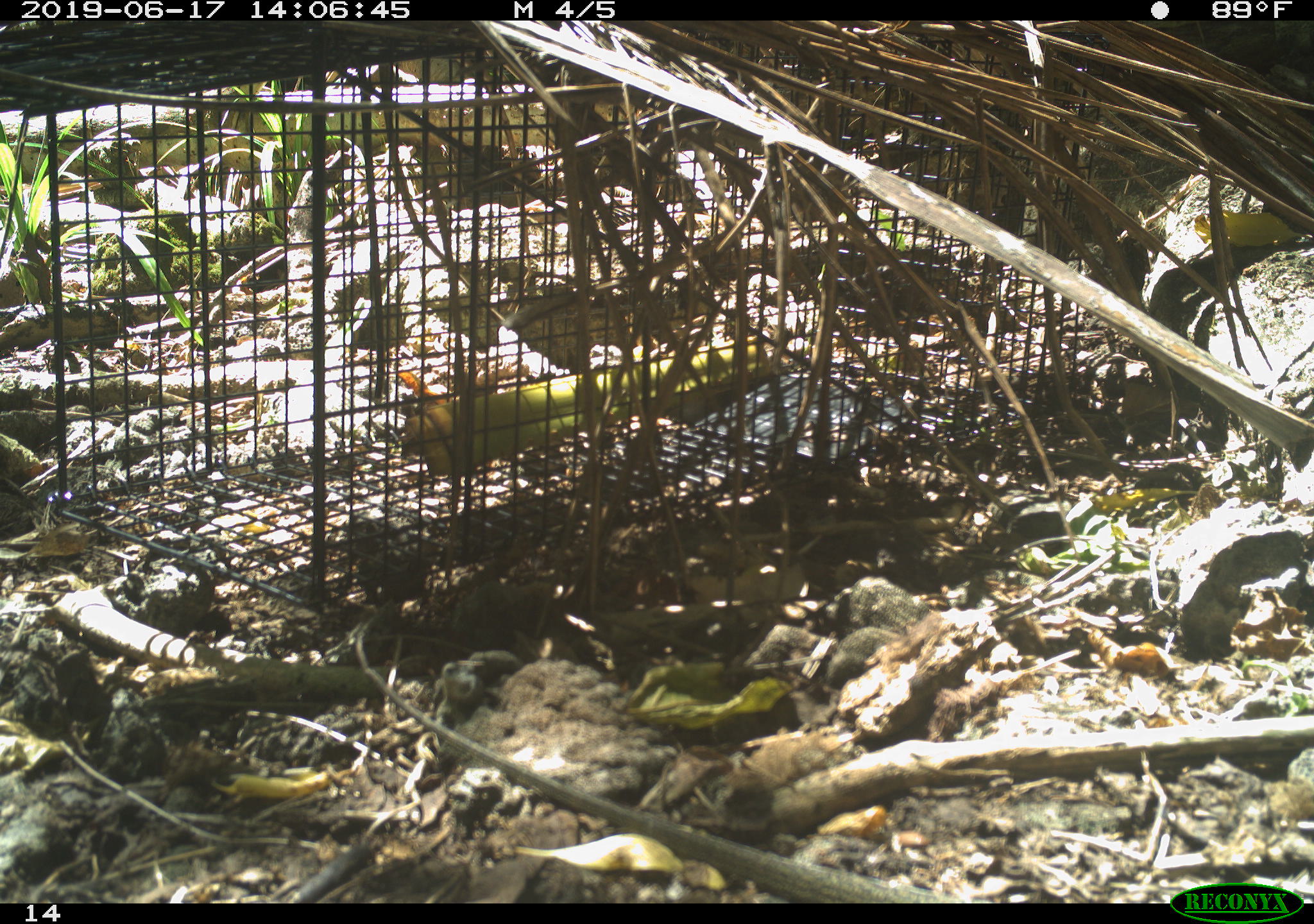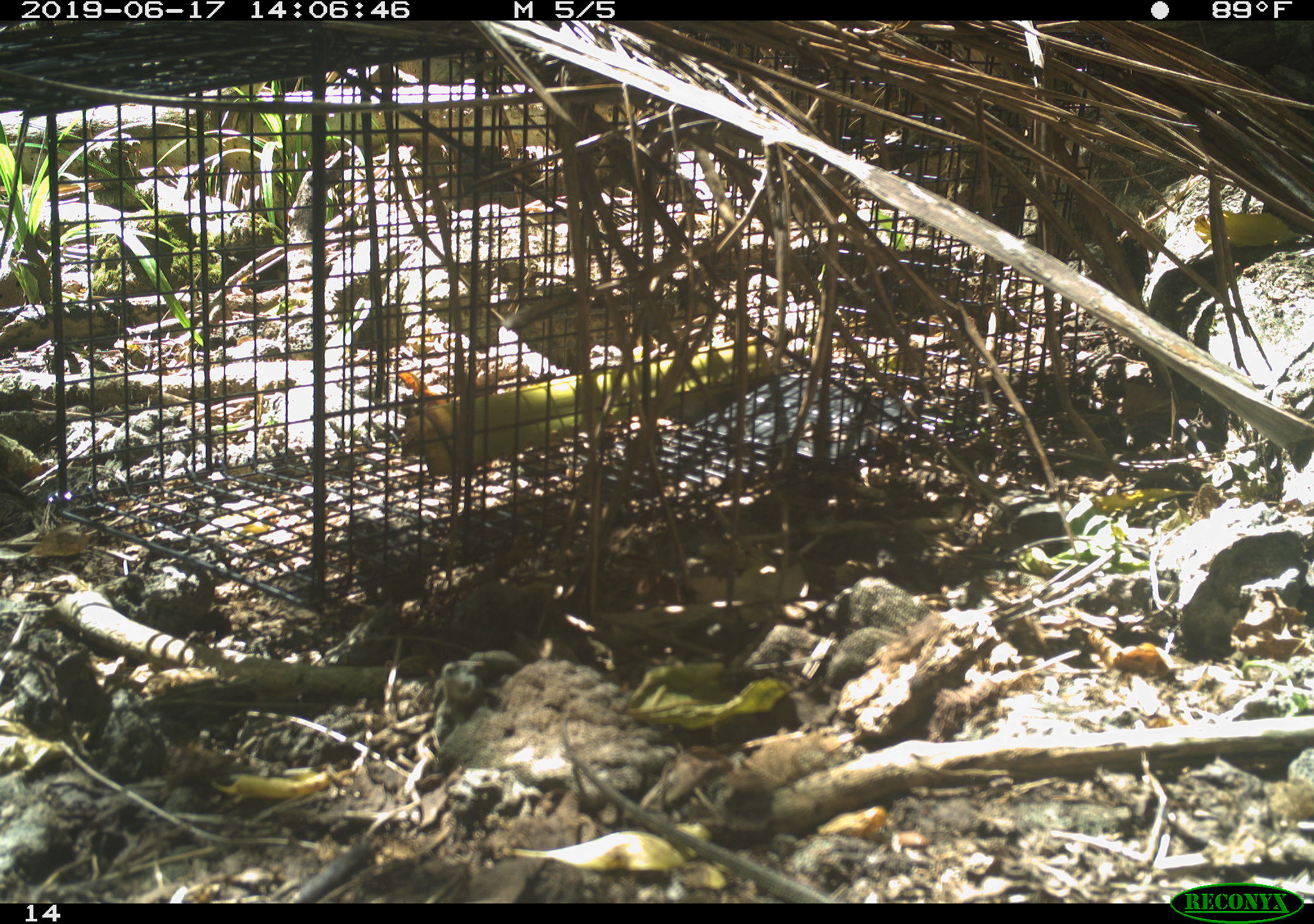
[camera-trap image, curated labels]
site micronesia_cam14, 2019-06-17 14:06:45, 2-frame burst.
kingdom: Animalia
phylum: Chordata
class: Reptilia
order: Squamata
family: Varanidae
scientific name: Varanidae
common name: monitor lizard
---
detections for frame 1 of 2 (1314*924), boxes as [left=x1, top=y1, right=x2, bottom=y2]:
monitor lizard: [left=350, top=610, right=991, bottom=905]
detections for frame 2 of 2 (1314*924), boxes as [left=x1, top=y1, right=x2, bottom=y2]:
monitor lizard: [left=556, top=701, right=840, bottom=901]